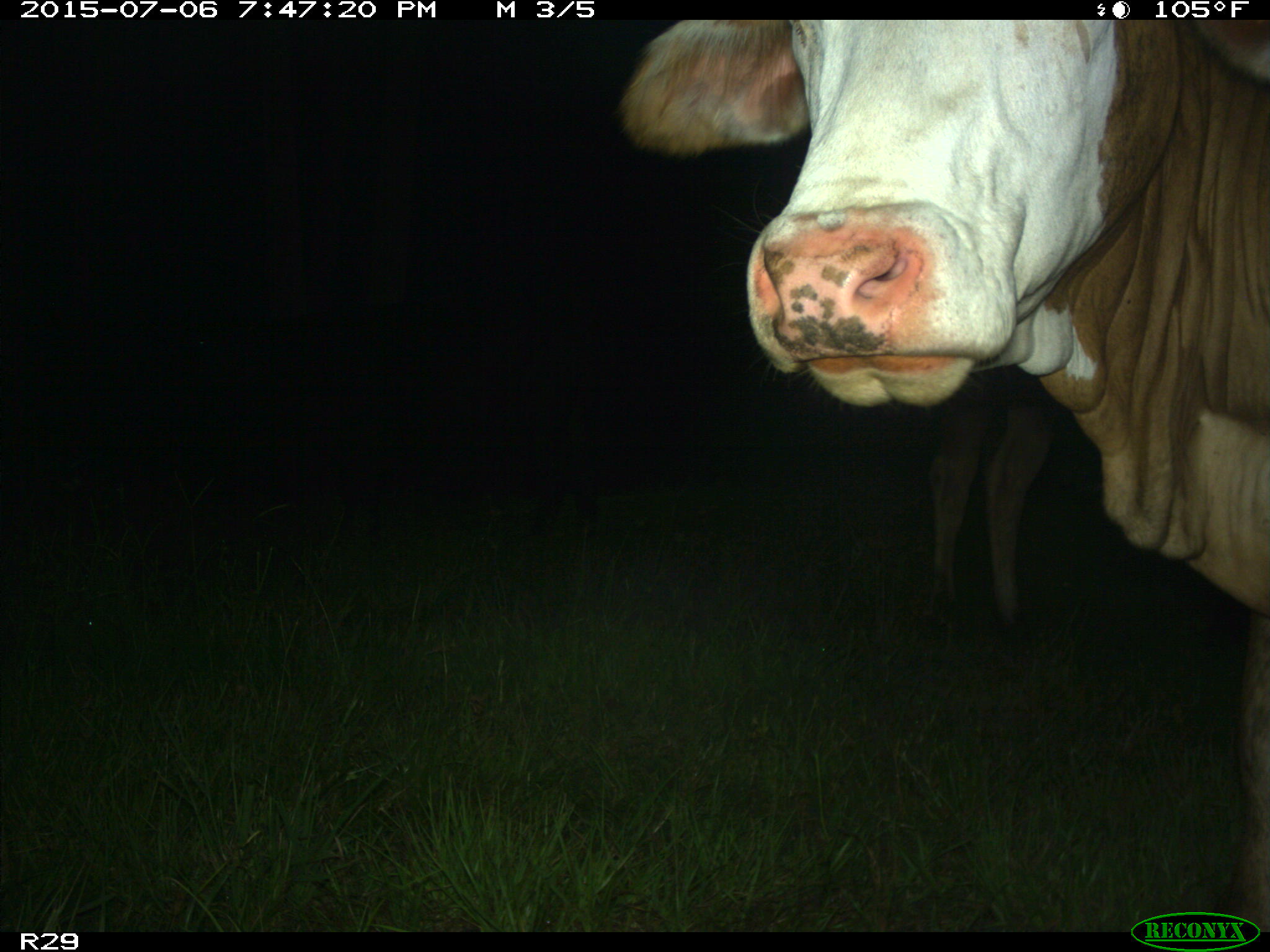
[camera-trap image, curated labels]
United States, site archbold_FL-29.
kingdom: Animalia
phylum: Chordata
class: Mammalia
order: Artiodactyla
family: Bovidae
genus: Bos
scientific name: Bos taurus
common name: domestic cow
Bos taurus (domestic cow).